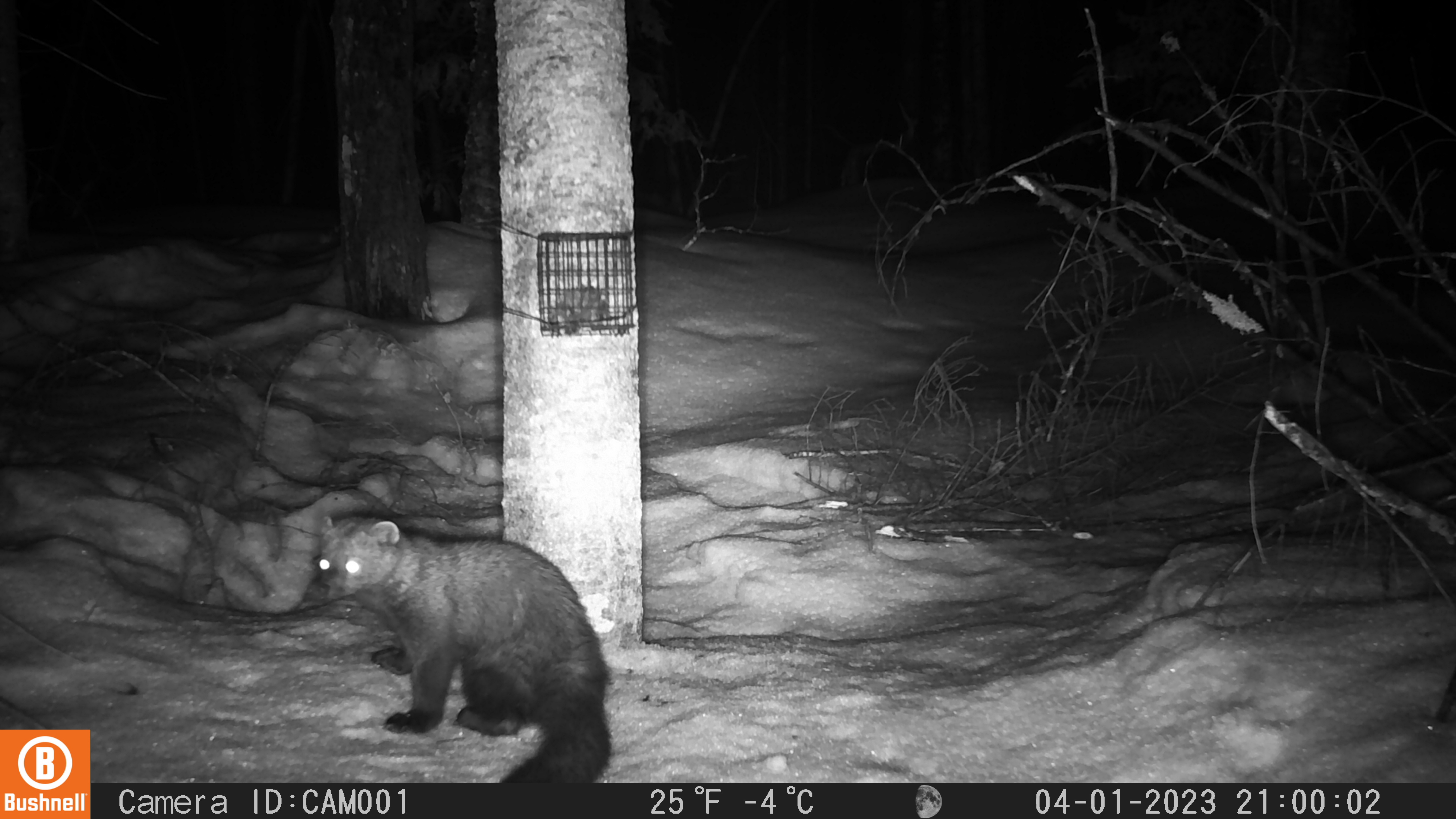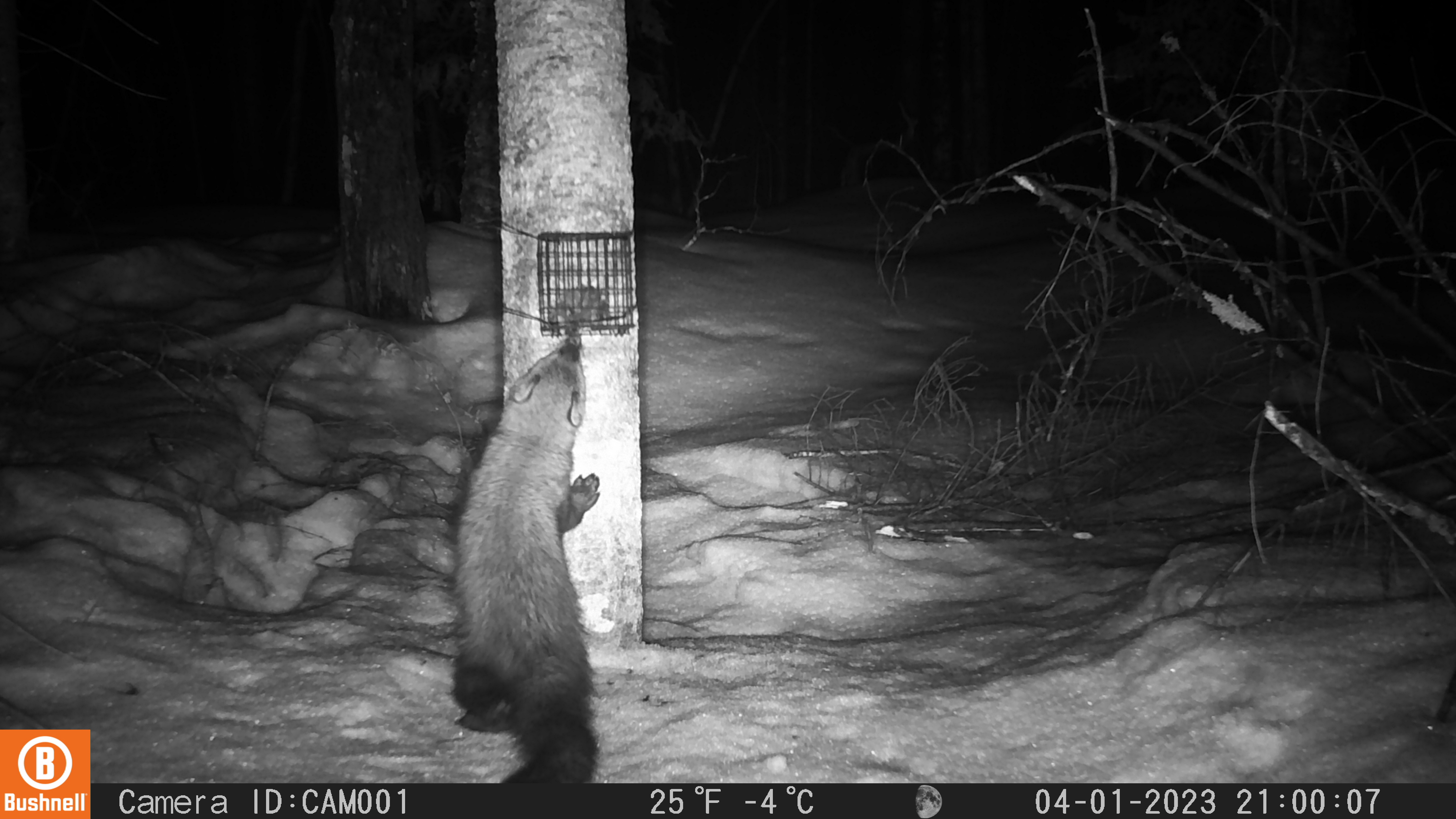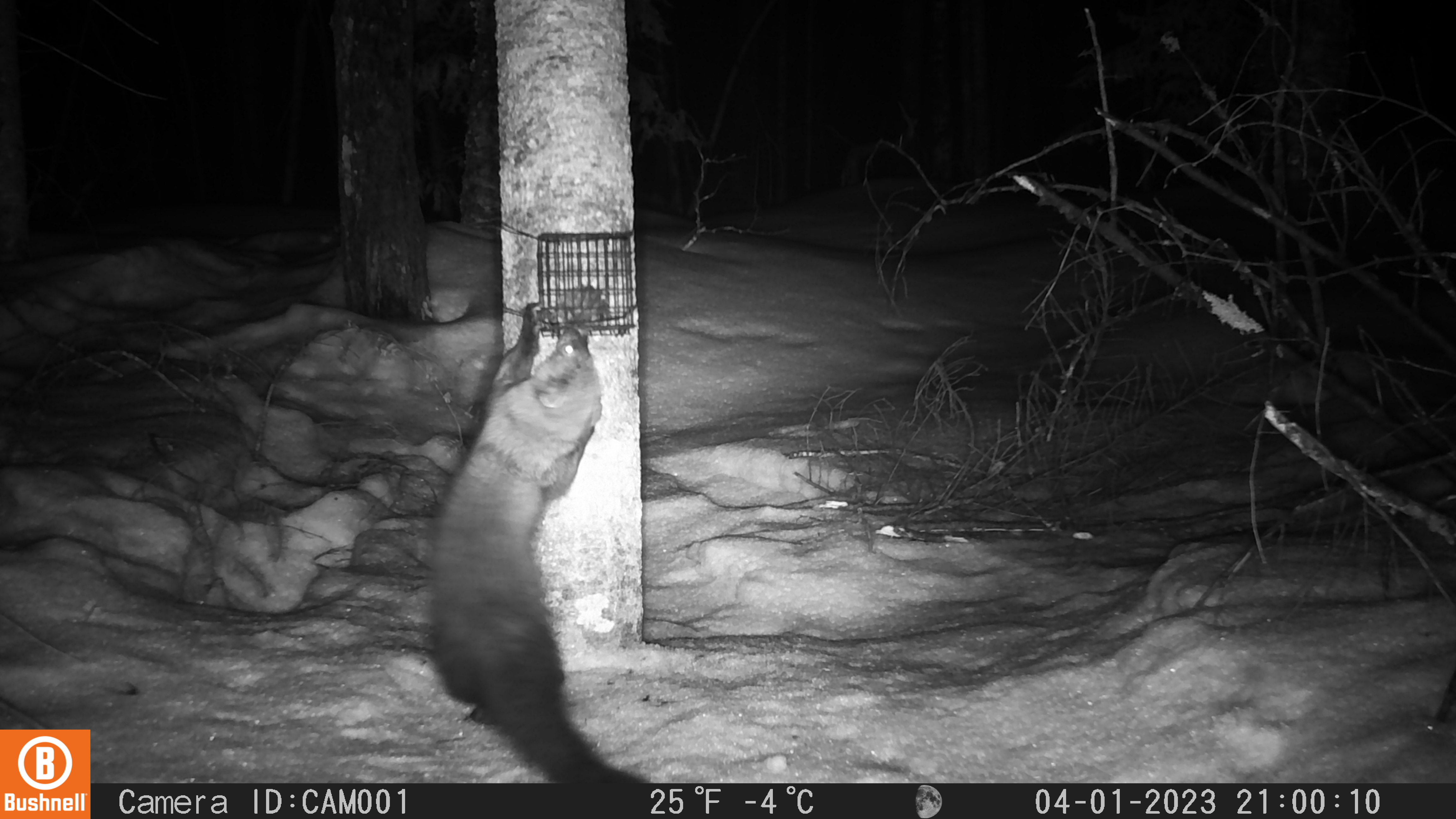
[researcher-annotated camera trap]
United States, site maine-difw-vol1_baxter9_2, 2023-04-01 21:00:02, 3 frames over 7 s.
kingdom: Animalia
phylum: Chordata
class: Mammalia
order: Carnivora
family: Mustelidae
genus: Pekania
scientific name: Pekania pennanti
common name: fisher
Fisher (Pekania pennanti).